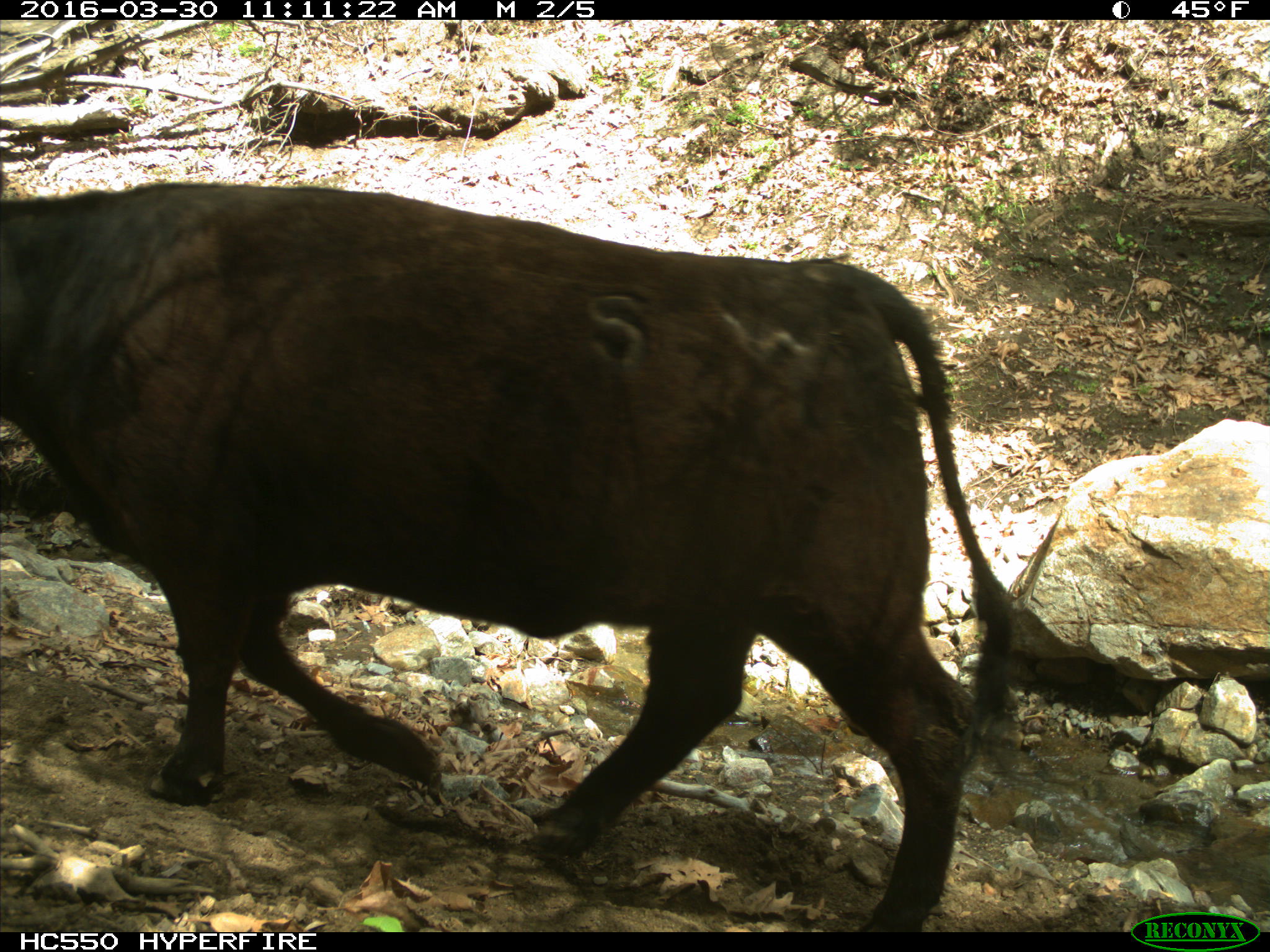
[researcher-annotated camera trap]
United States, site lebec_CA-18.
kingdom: Animalia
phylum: Chordata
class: Mammalia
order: Artiodactyla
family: Bovidae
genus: Bos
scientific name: Bos taurus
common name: domestic cow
Bos taurus (domestic cow).